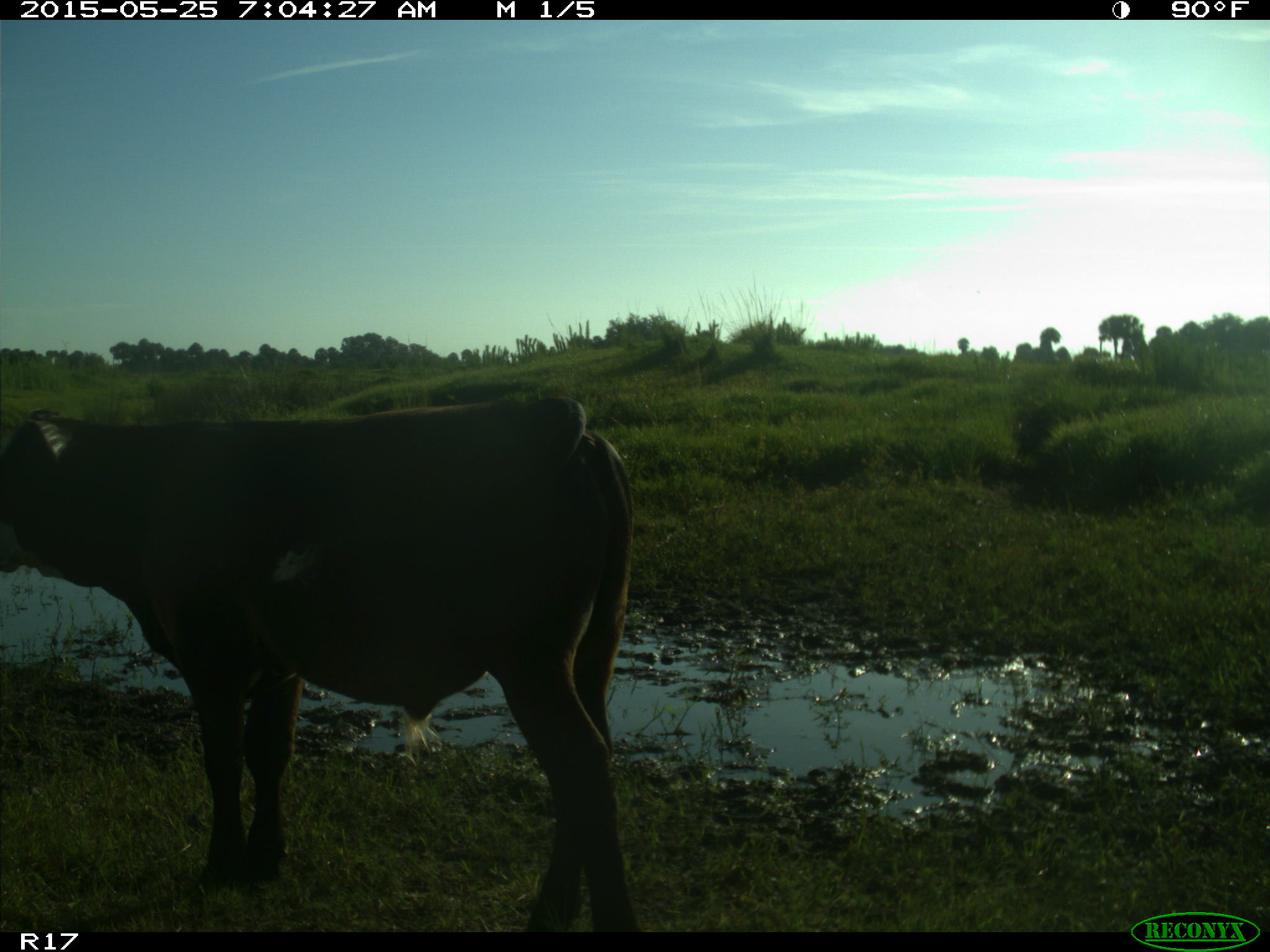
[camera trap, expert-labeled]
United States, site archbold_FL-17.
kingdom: Animalia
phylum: Chordata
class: Mammalia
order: Artiodactyla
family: Bovidae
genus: Bos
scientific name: Bos taurus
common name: domestic cow